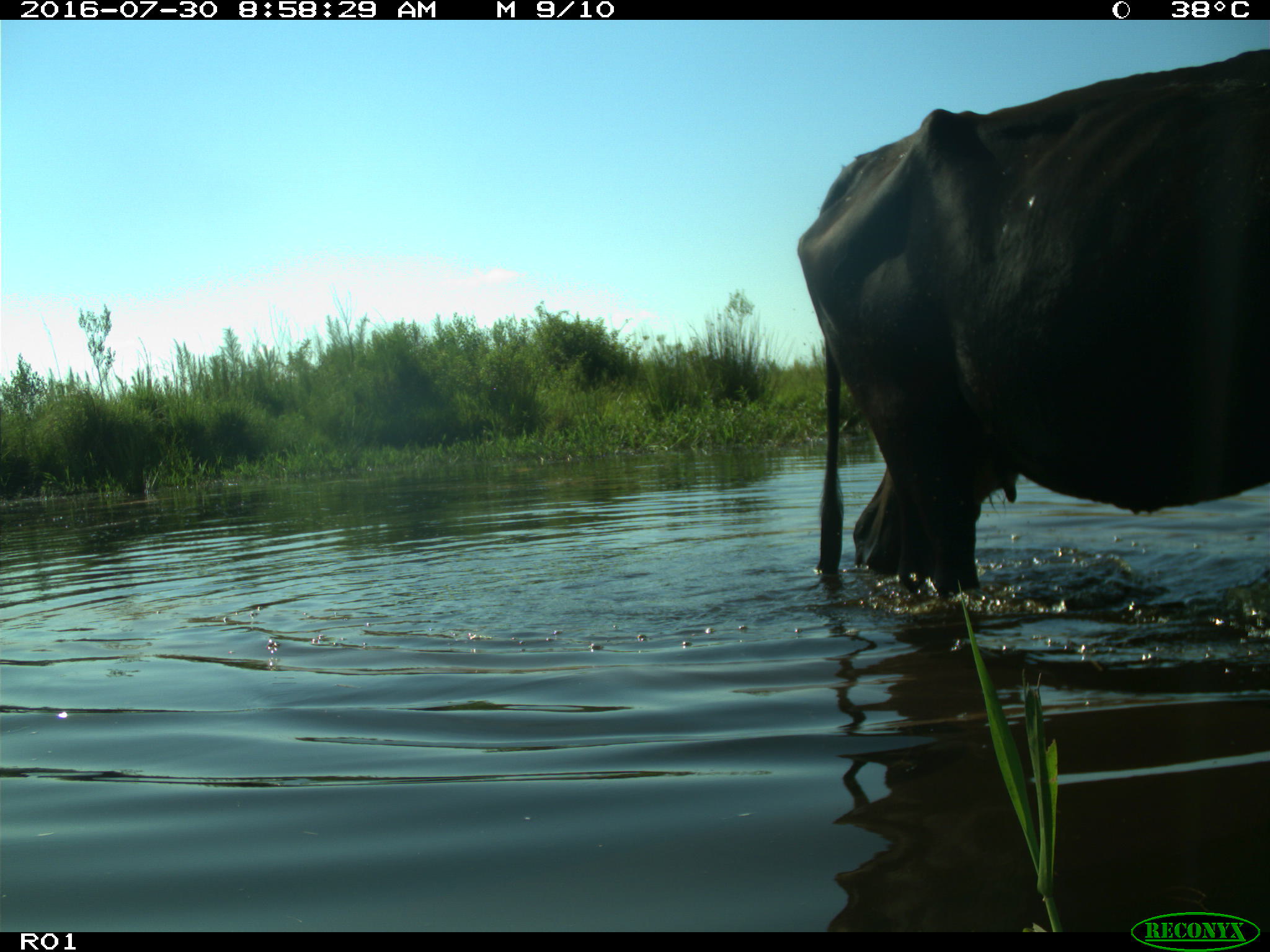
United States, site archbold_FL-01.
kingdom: Animalia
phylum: Chordata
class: Mammalia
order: Artiodactyla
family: Bovidae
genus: Bos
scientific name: Bos taurus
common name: domestic cow